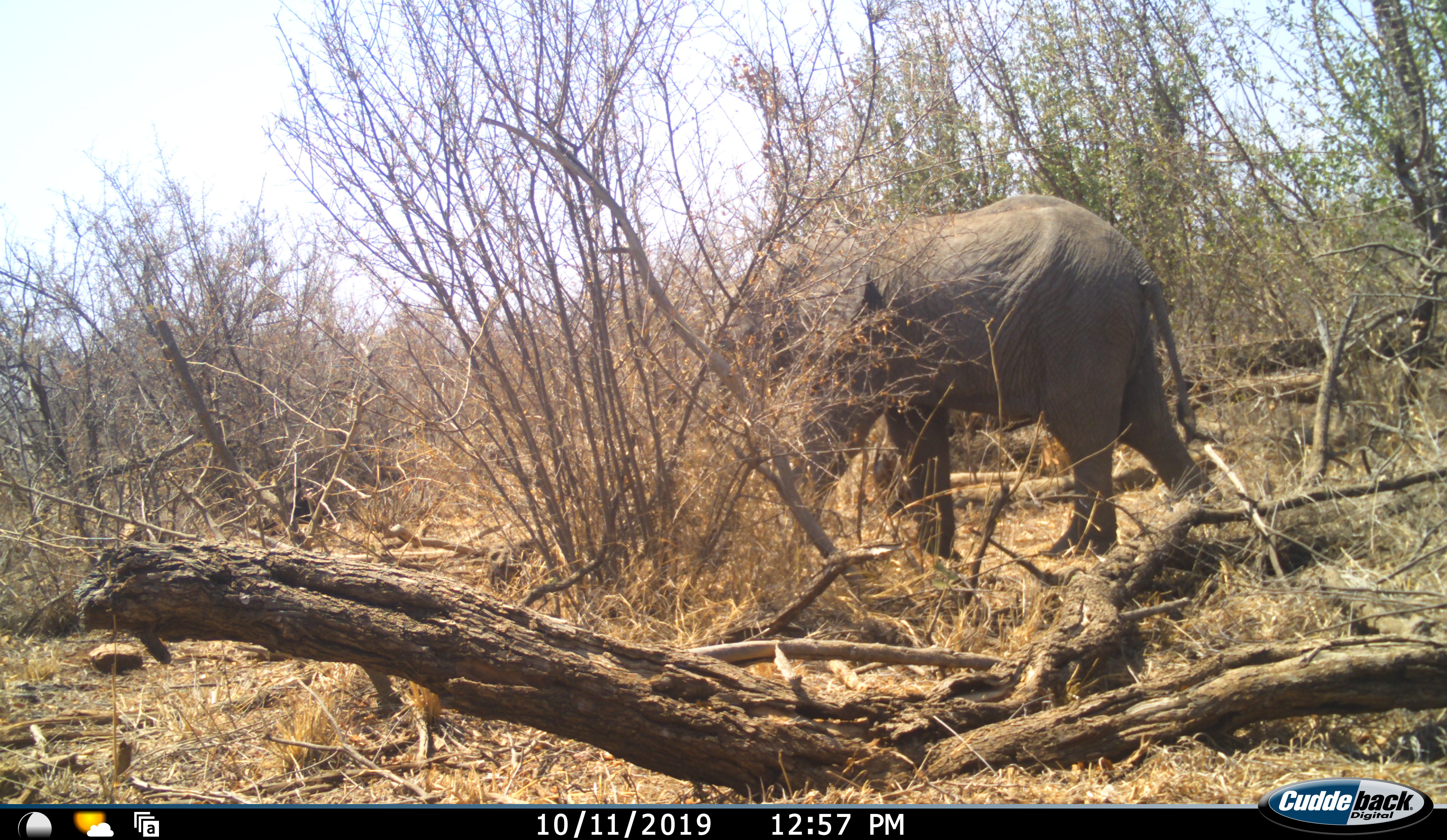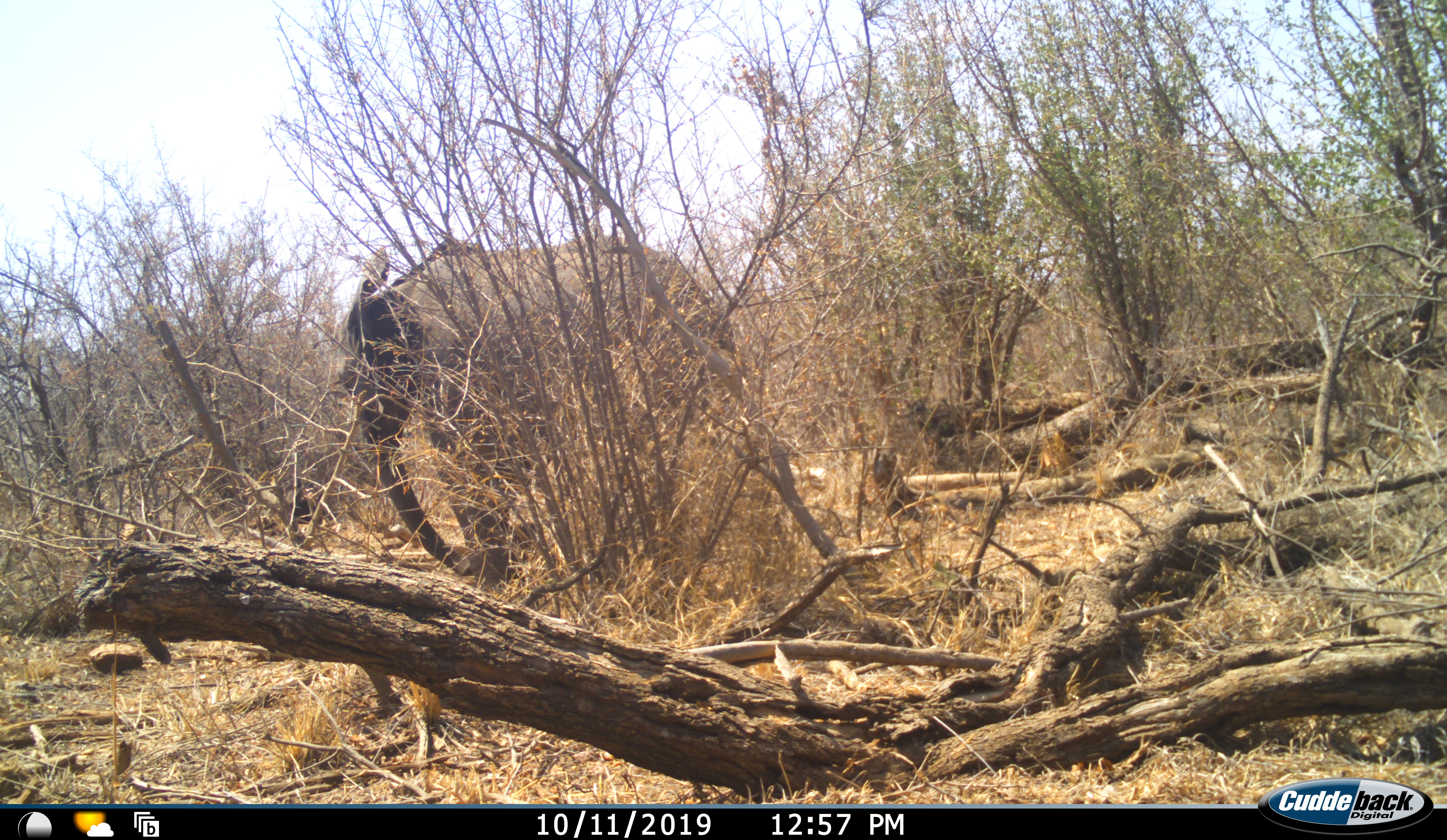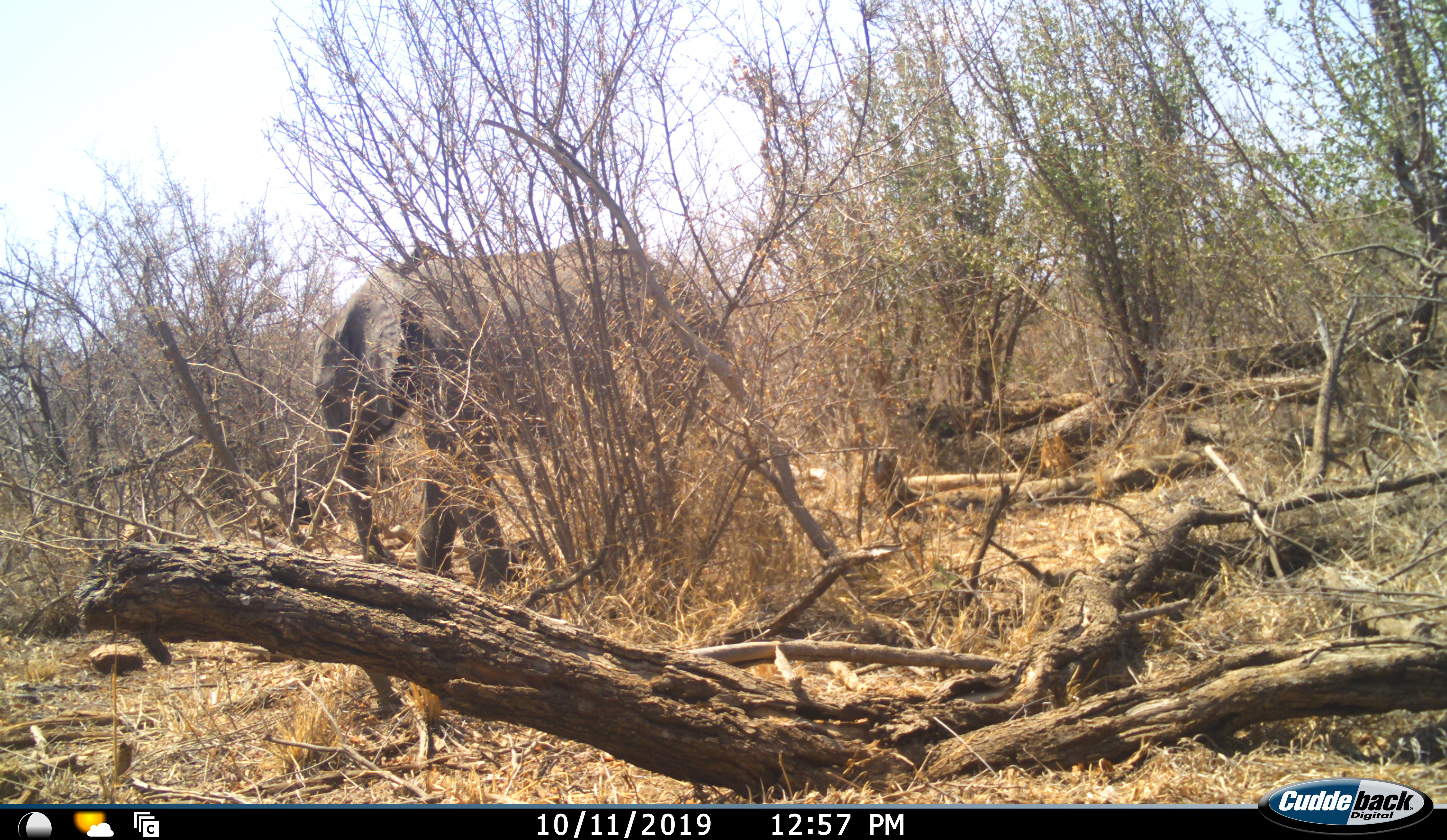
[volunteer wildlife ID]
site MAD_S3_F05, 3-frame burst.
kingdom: Animalia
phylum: Chordata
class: Mammalia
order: Proboscidea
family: Elephantidae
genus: Loxodonta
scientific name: Loxodonta africana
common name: african bush elephant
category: elephant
Elephant (african bush elephant) (Loxodonta africana), count 1. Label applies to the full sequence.